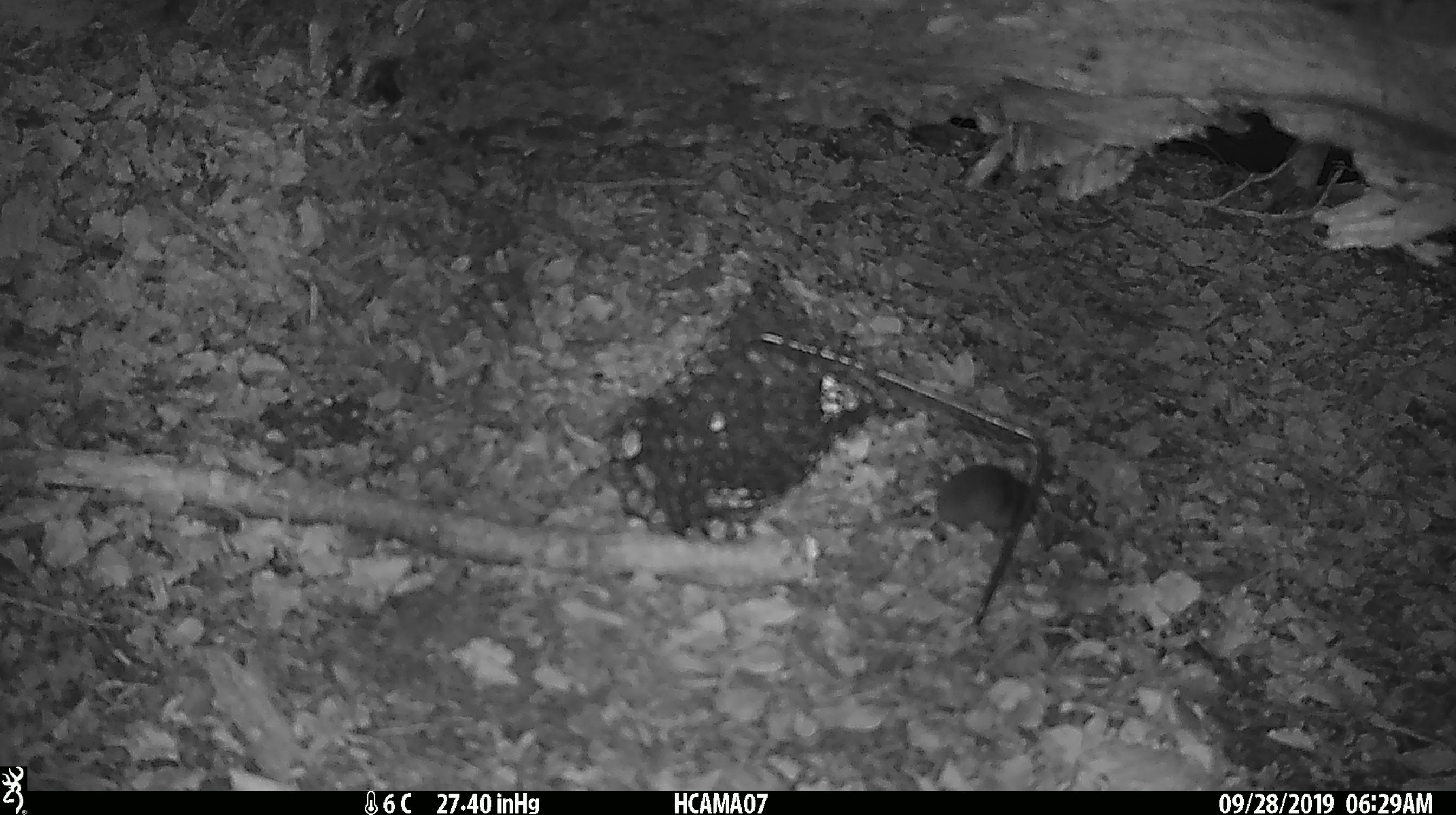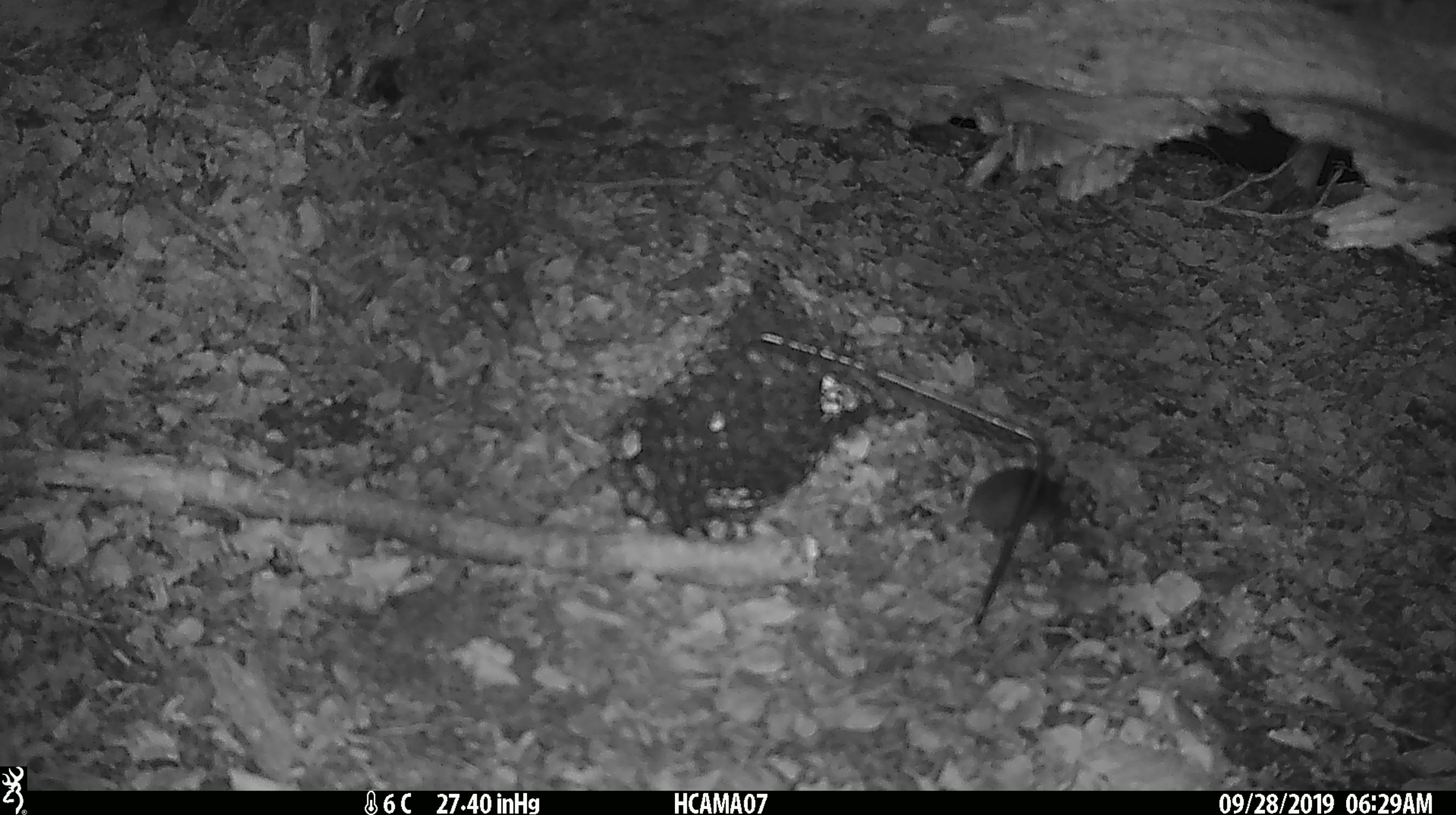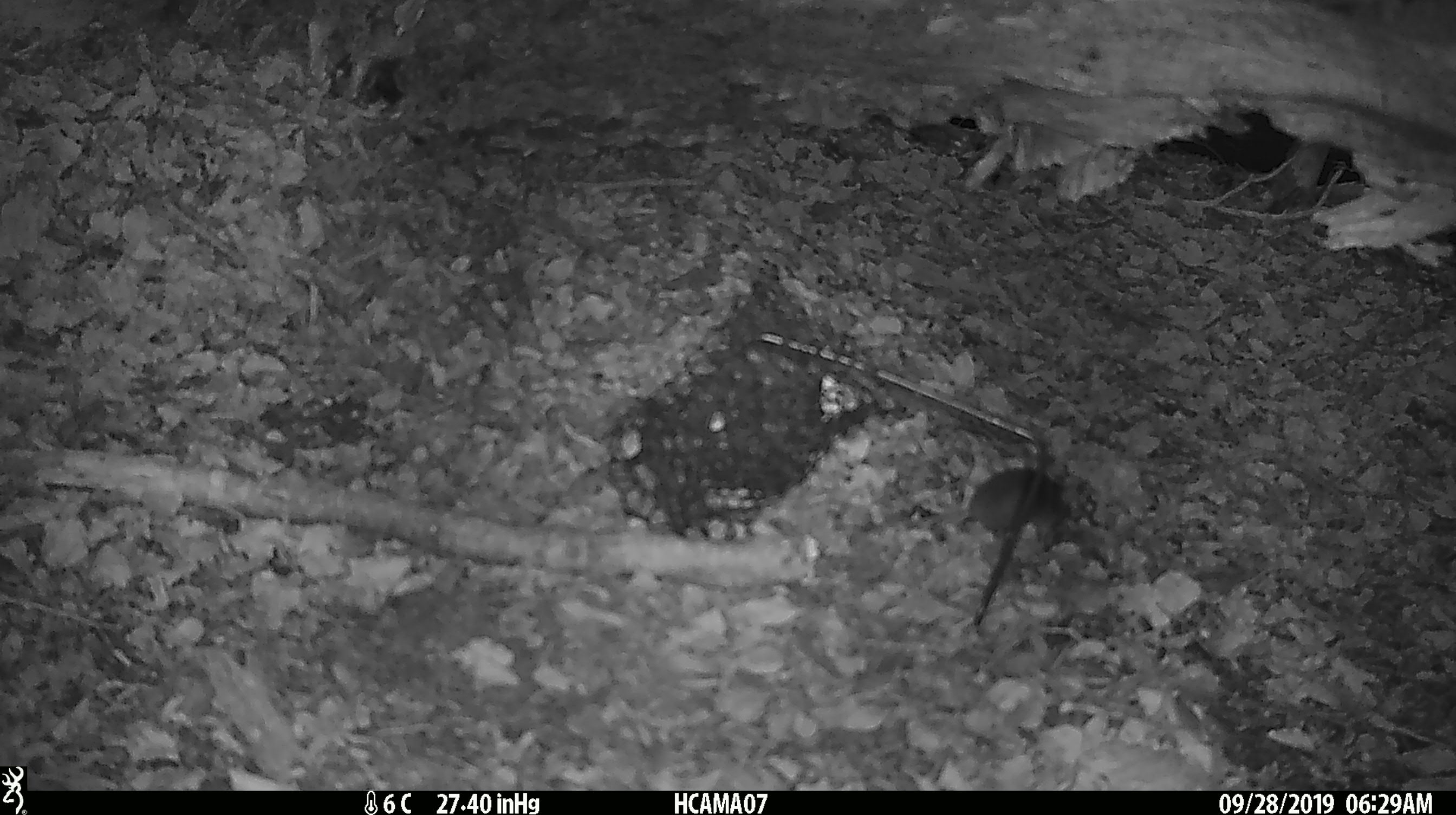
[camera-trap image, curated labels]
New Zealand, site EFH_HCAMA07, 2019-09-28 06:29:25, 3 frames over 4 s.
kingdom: Animalia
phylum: Chordata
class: Mammalia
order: Rodentia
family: Muridae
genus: Mus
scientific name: Mus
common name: mouse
Mouse (Mus).